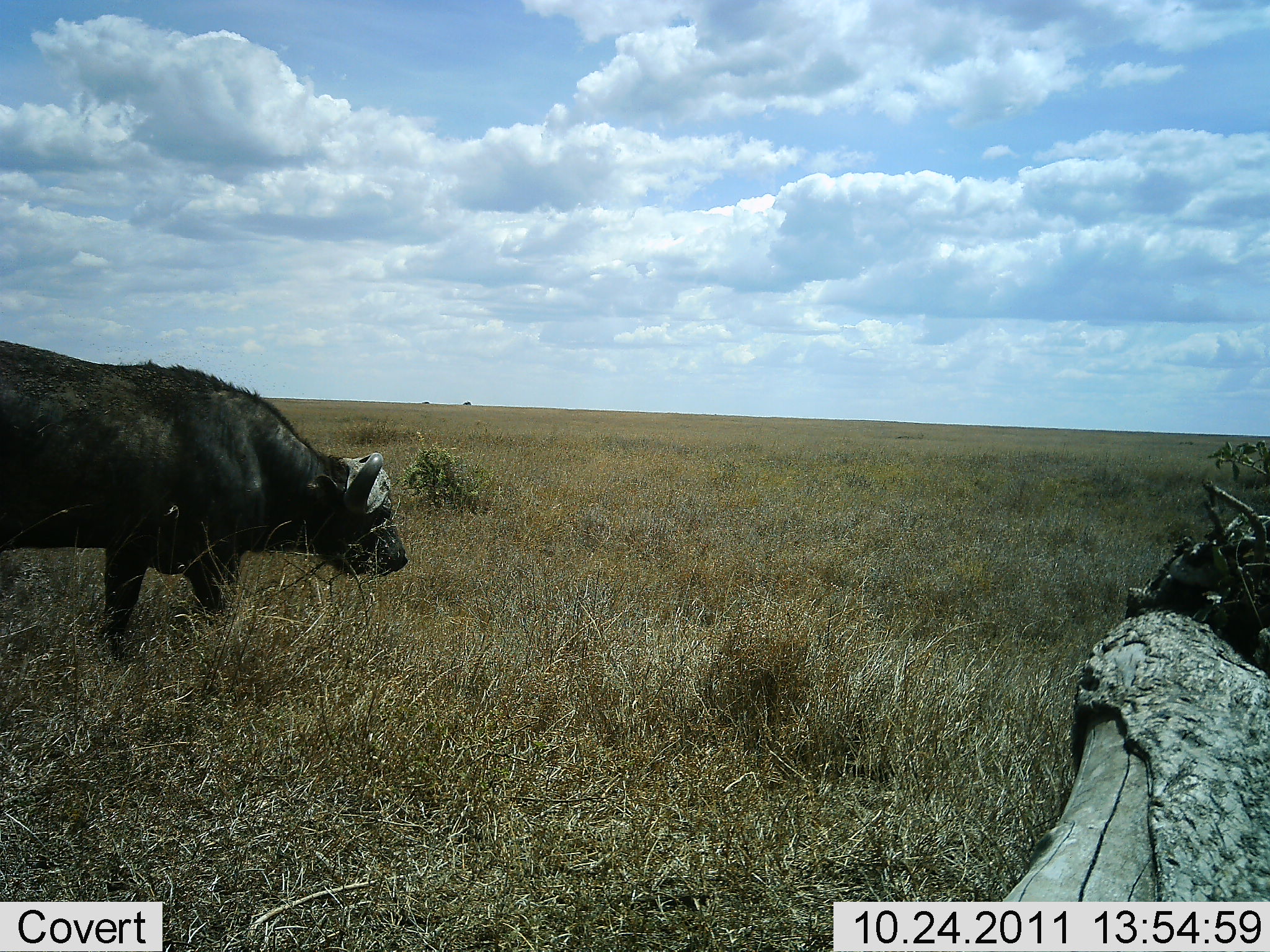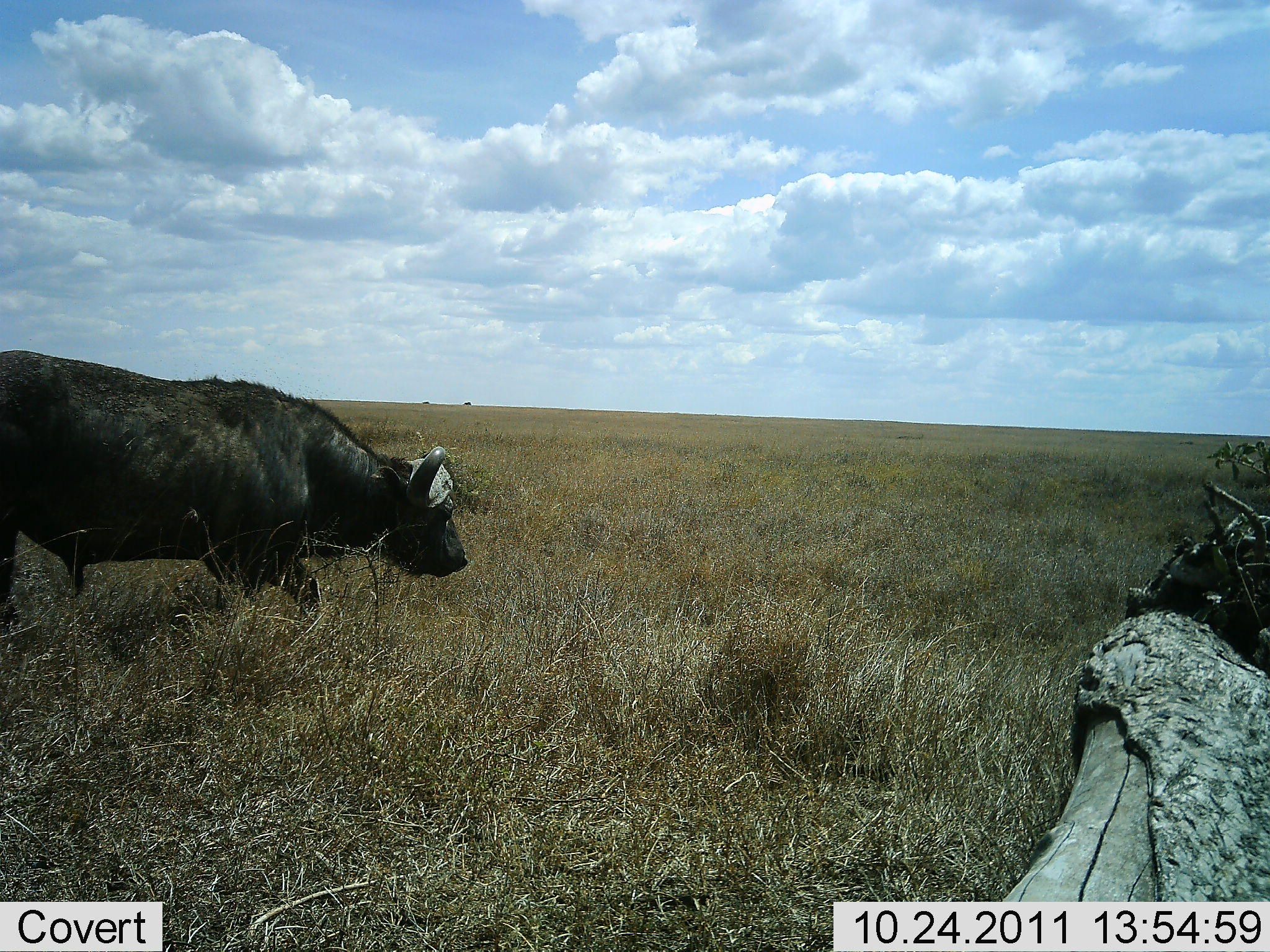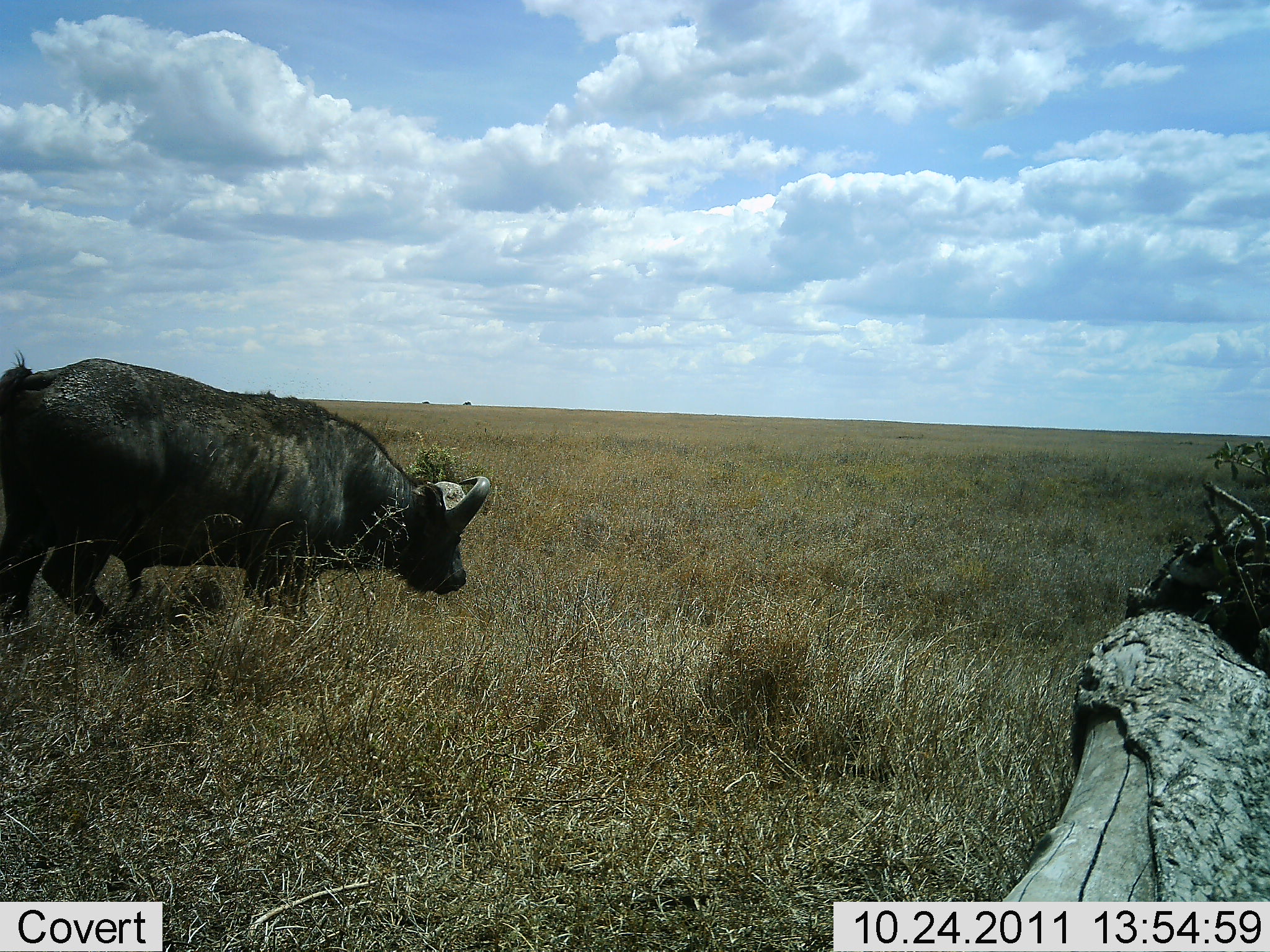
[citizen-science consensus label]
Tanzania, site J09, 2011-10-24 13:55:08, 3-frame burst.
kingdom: Animalia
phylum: Chordata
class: Mammalia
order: Artiodactyla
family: Bovidae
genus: Syncerus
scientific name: Syncerus caffer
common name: cape buffalo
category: buffalo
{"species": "buffalo (cape buffalo) (Syncerus caffer)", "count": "1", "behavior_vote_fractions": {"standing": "9%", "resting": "0%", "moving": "100%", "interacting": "0%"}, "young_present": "0%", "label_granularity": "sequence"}